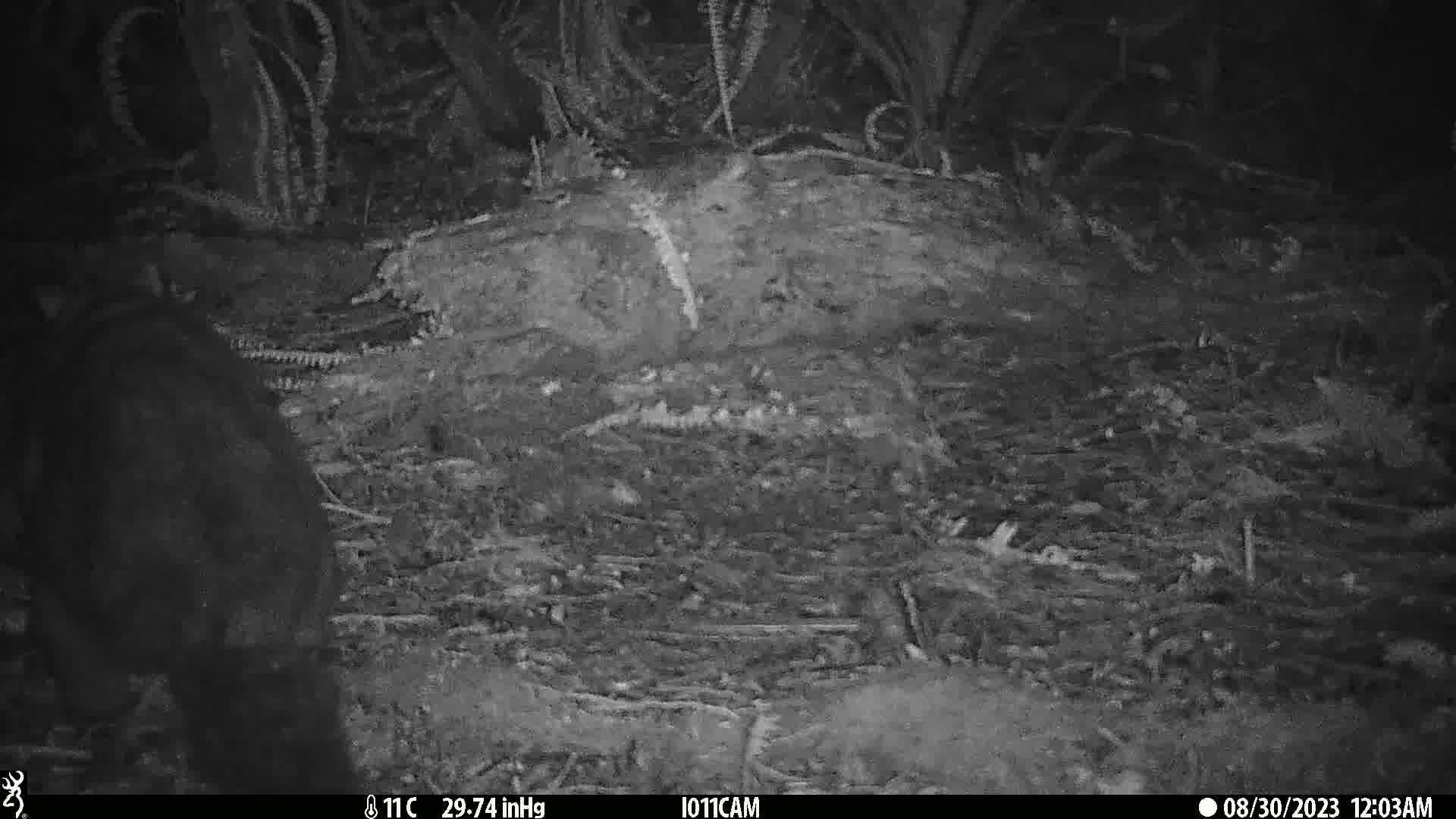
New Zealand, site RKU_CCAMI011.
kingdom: Animalia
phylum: Chordata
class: Mammalia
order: Diprotodontia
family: Phalangeridae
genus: Trichosurus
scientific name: Trichosurus vulpecula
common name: common brushtail possum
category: possum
Possum (common brushtail possum) (Trichosurus vulpecula).